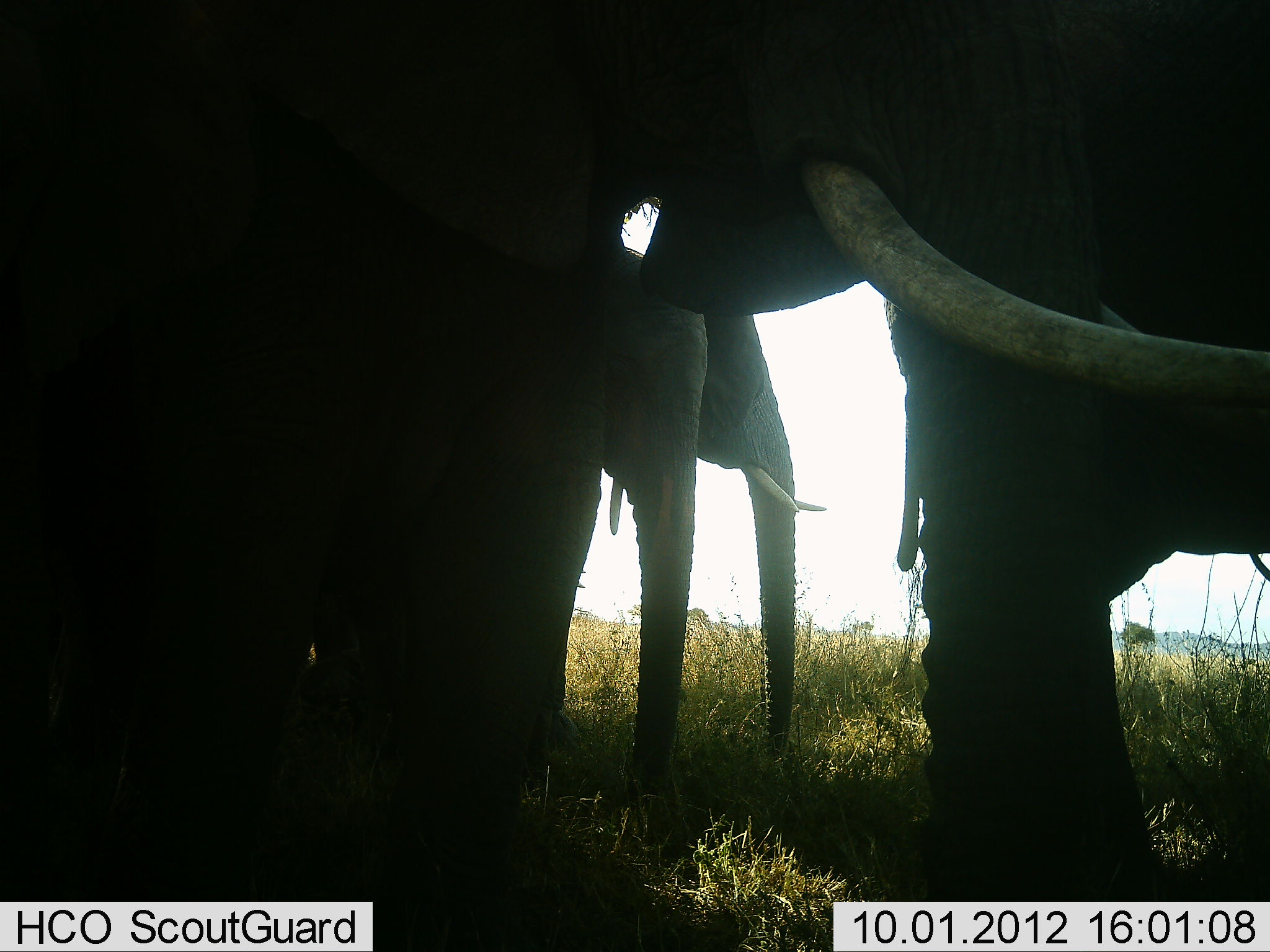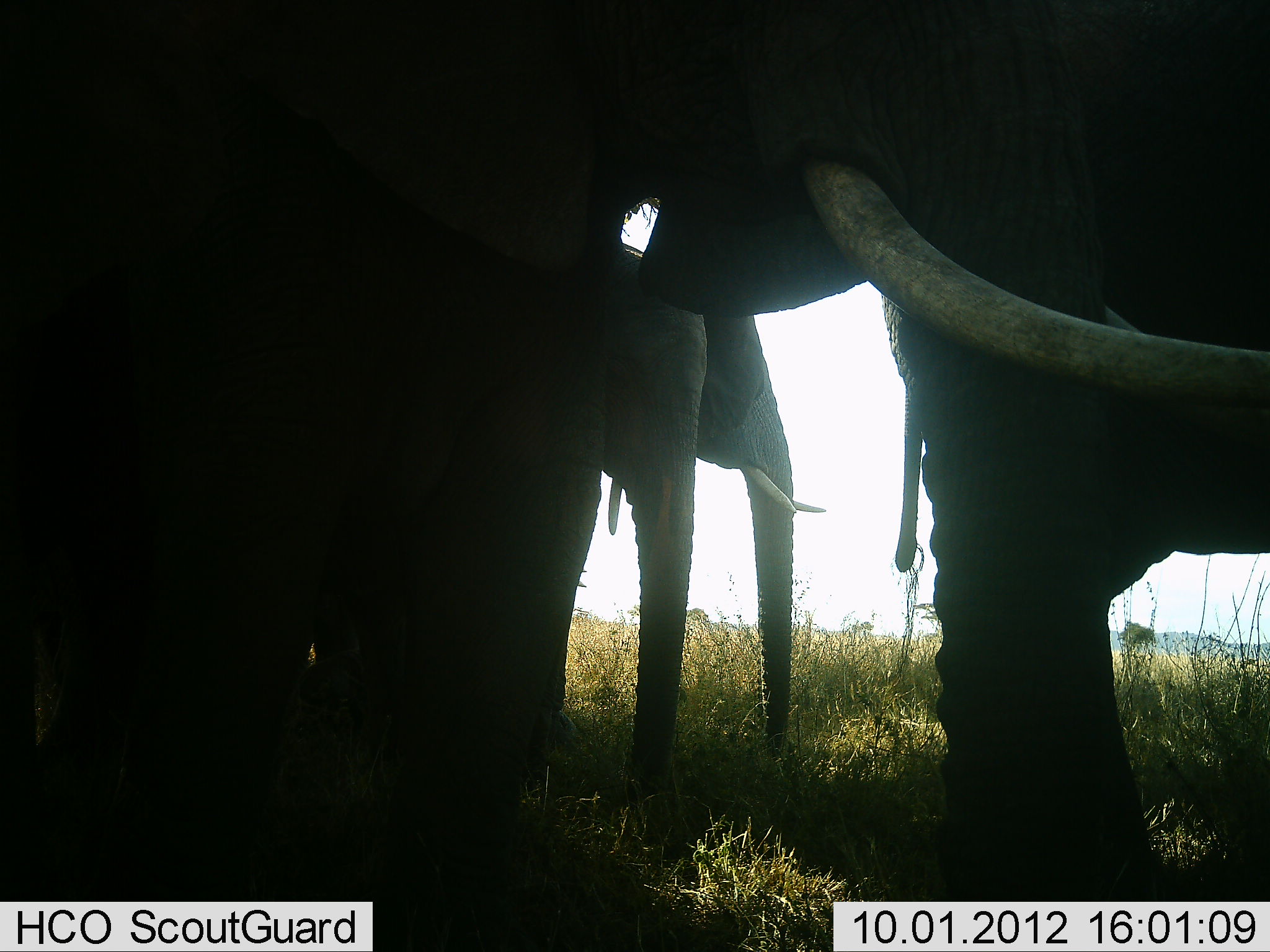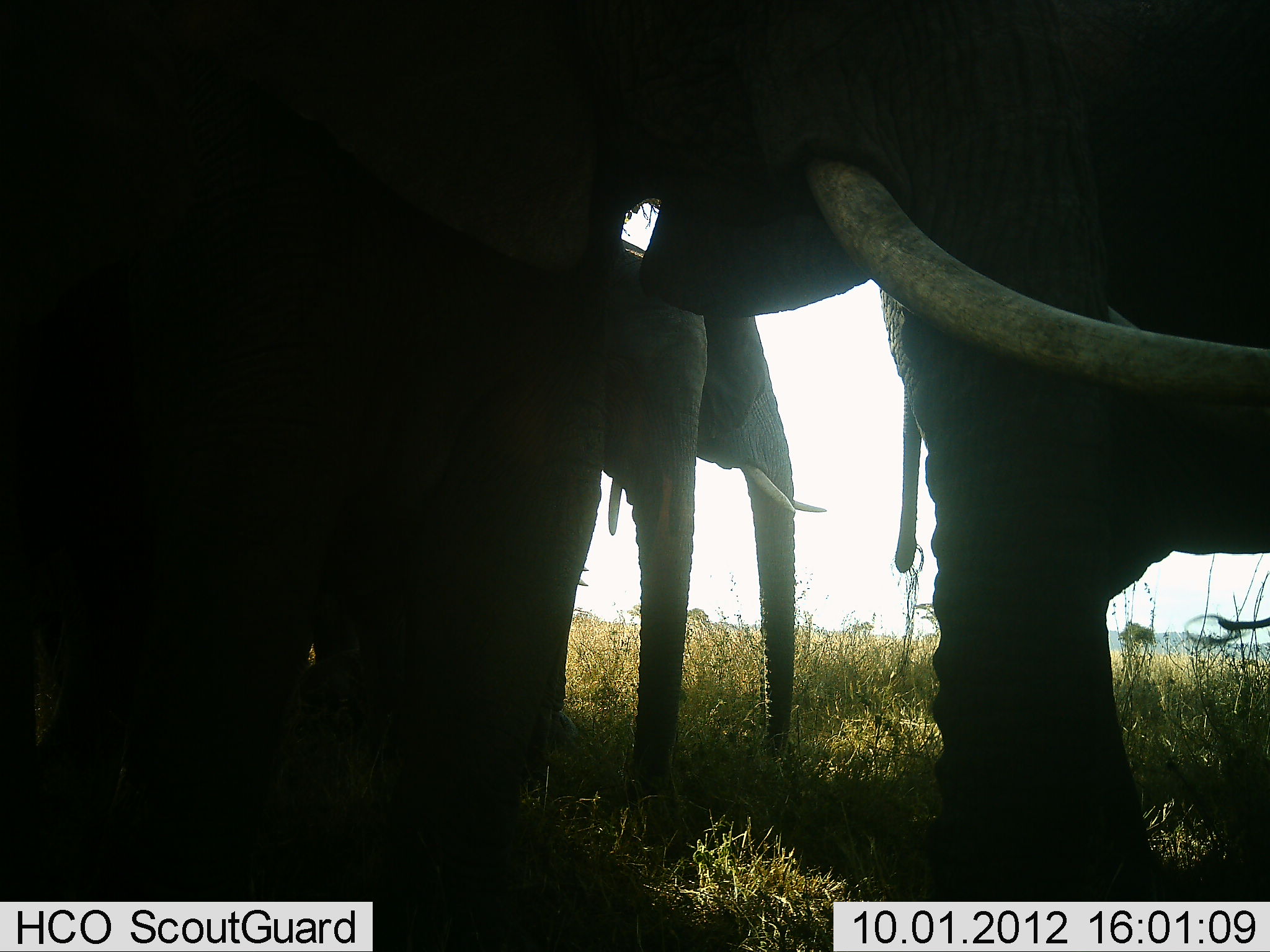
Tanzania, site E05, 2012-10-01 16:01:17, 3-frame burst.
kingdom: Animalia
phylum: Chordata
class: Mammalia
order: Proboscidea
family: Elephantidae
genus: Loxodonta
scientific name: Loxodonta africana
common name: african bush elephant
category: elephant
Elephant (african bush elephant) (Loxodonta africana), count 4. Behavior (volunteer vote fractions): standing 100%, resting 0%, moving 10%, interacting 0%. Young present (vote fraction): 10%. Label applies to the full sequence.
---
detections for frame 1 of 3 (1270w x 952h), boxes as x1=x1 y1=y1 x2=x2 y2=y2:
animal: x1=1 y1=0 x2=1270 y2=951; x1=884 y1=0 x2=1270 y2=901; x1=535 y1=242 x2=711 y2=787; x1=690 y1=311 x2=827 y2=764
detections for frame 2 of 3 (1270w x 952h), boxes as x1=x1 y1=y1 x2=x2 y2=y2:
animal: x1=1 y1=0 x2=1270 y2=951; x1=876 y1=0 x2=1270 y2=900; x1=547 y1=248 x2=707 y2=804; x1=698 y1=307 x2=830 y2=769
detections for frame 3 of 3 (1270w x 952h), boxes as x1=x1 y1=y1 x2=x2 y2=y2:
animal: x1=1 y1=1 x2=1270 y2=952; x1=876 y1=0 x2=1269 y2=898; x1=431 y1=236 x2=716 y2=799; x1=698 y1=310 x2=830 y2=763